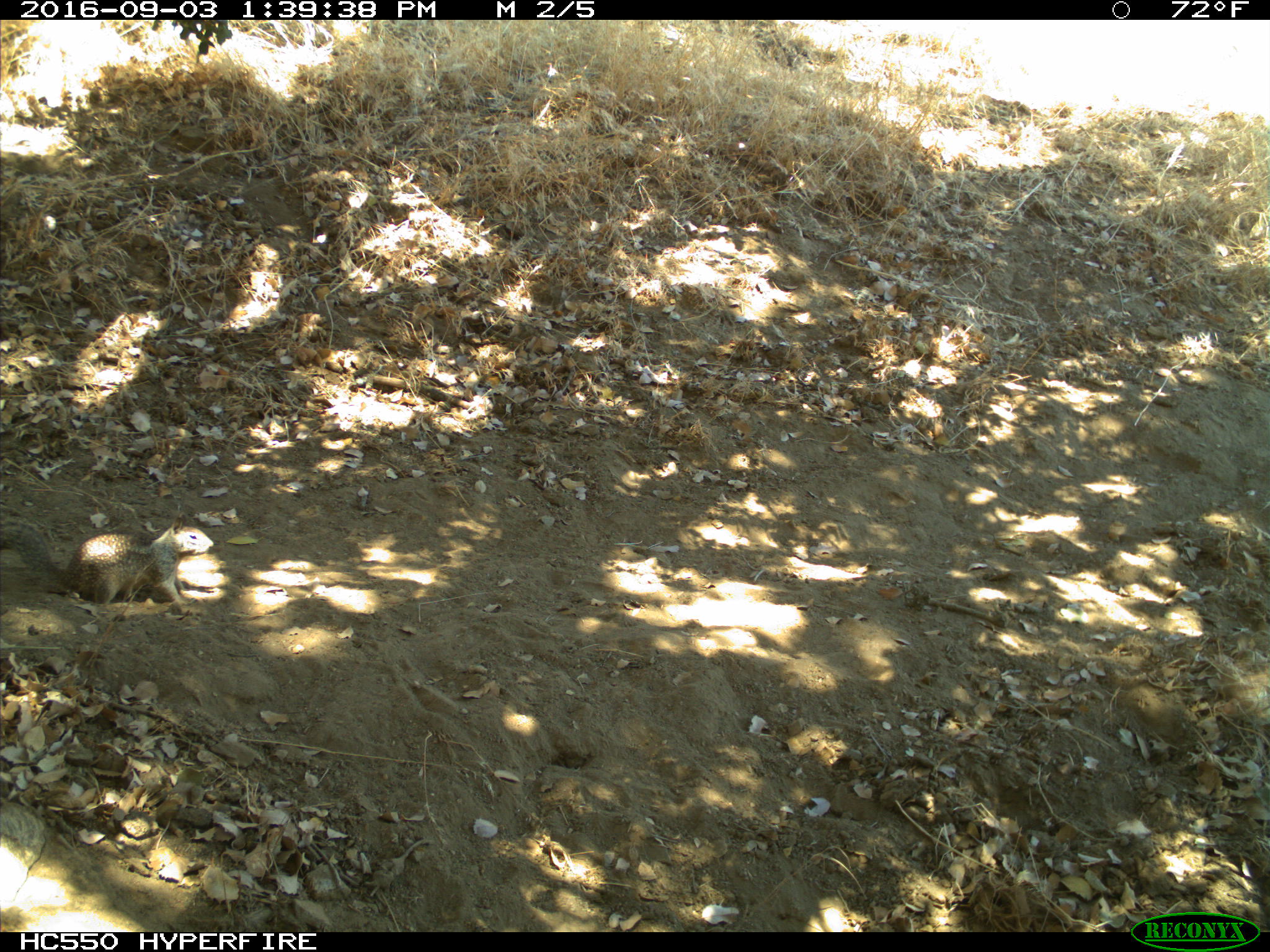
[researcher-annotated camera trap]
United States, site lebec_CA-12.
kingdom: Animalia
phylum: Chordata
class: Mammalia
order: Rodentia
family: Sciuridae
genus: Otospermophilus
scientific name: Otospermophilus beecheyi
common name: california ground squirrel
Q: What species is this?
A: Otospermophilus beecheyi (california ground squirrel).